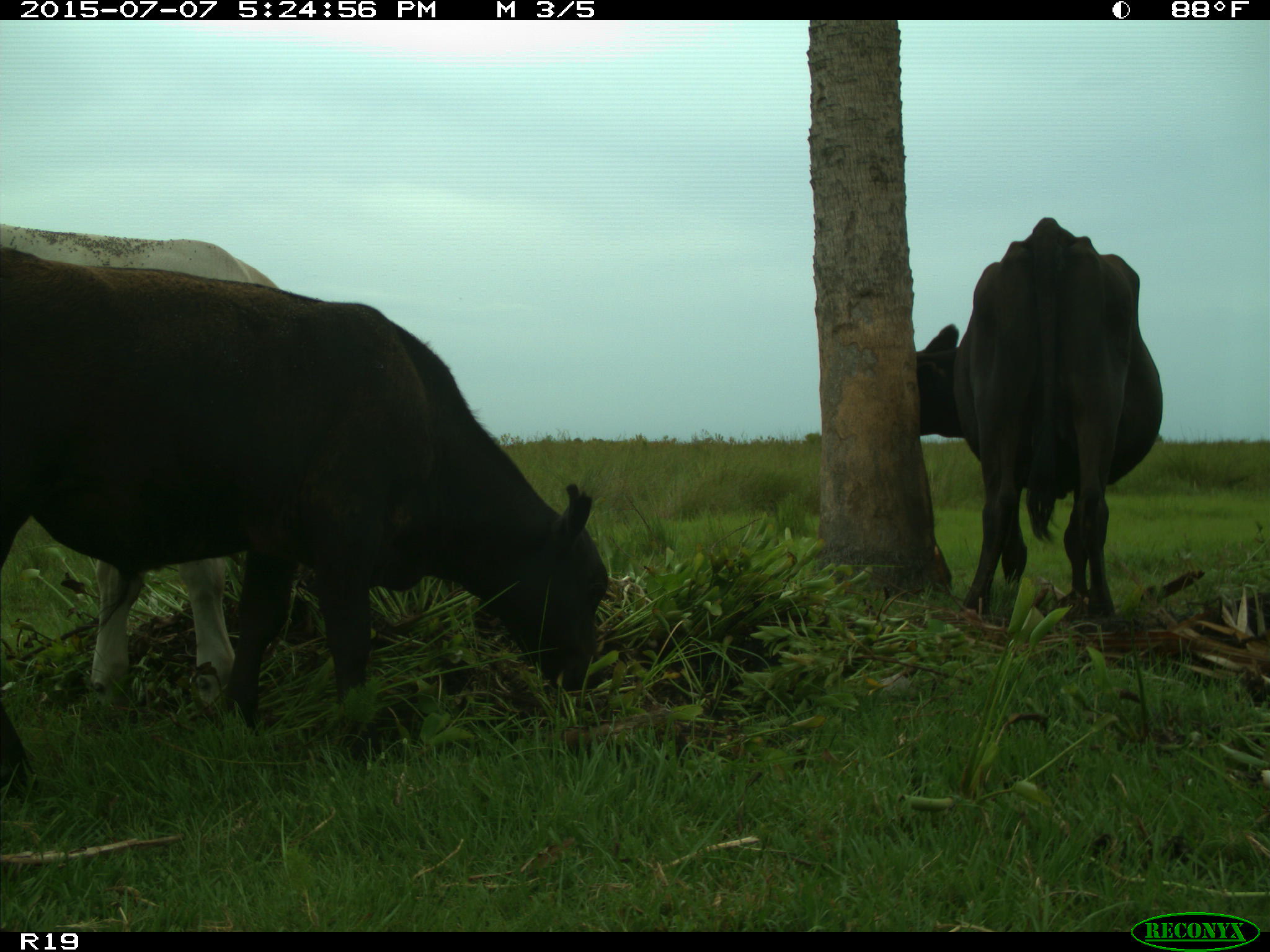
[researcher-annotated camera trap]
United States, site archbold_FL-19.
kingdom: Animalia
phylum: Chordata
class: Mammalia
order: Artiodactyla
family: Bovidae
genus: Bos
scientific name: Bos taurus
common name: domestic cow